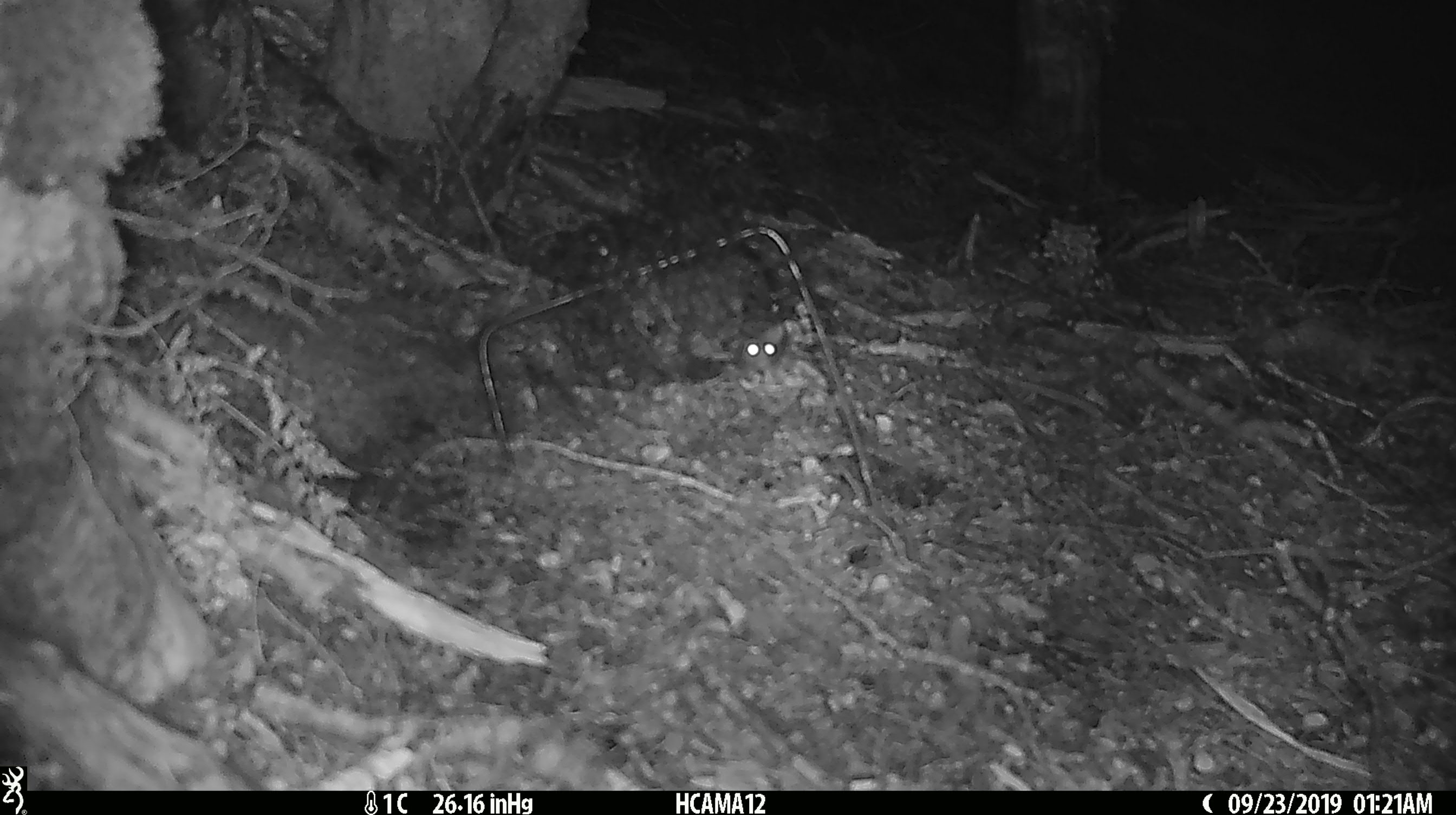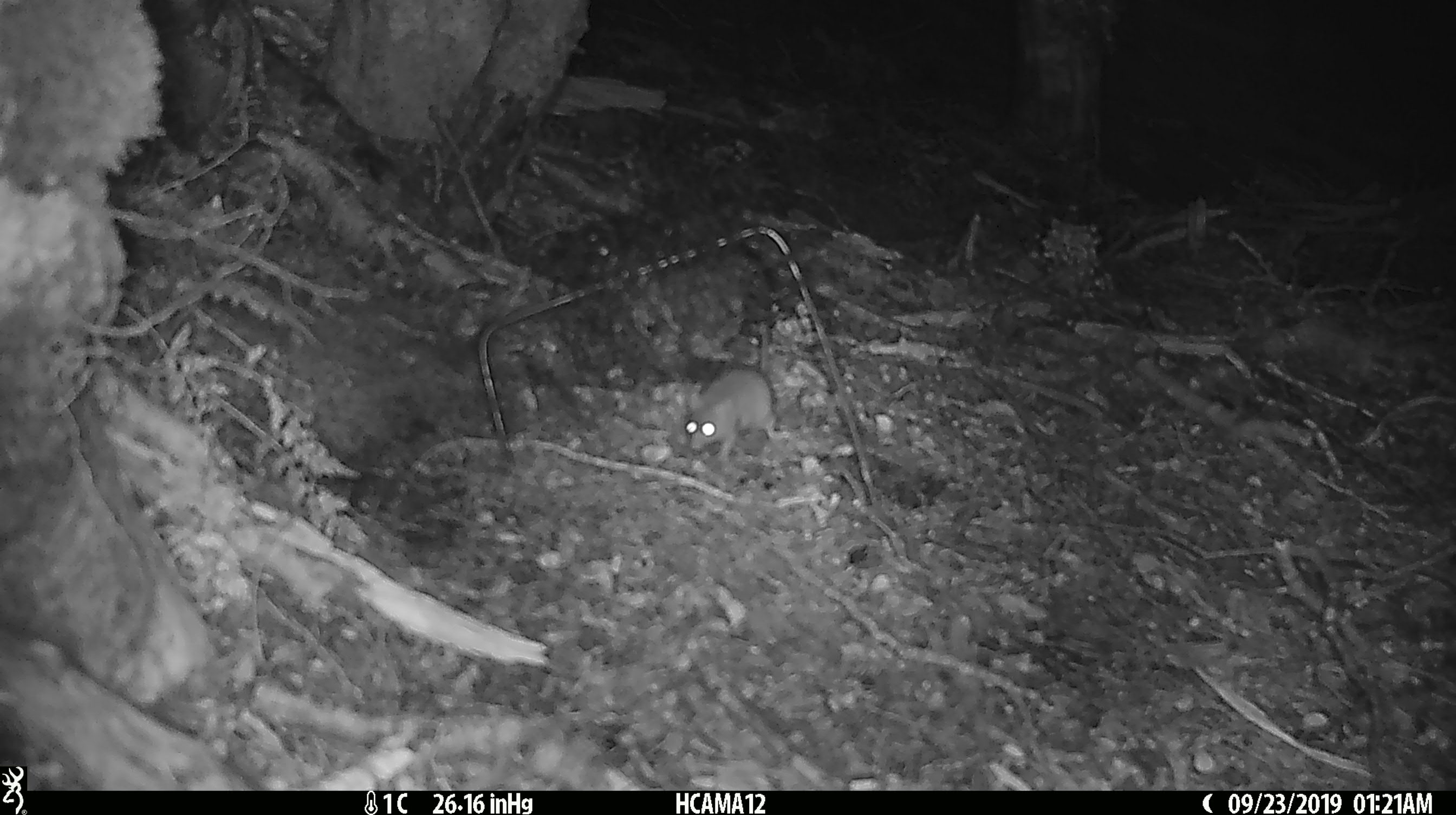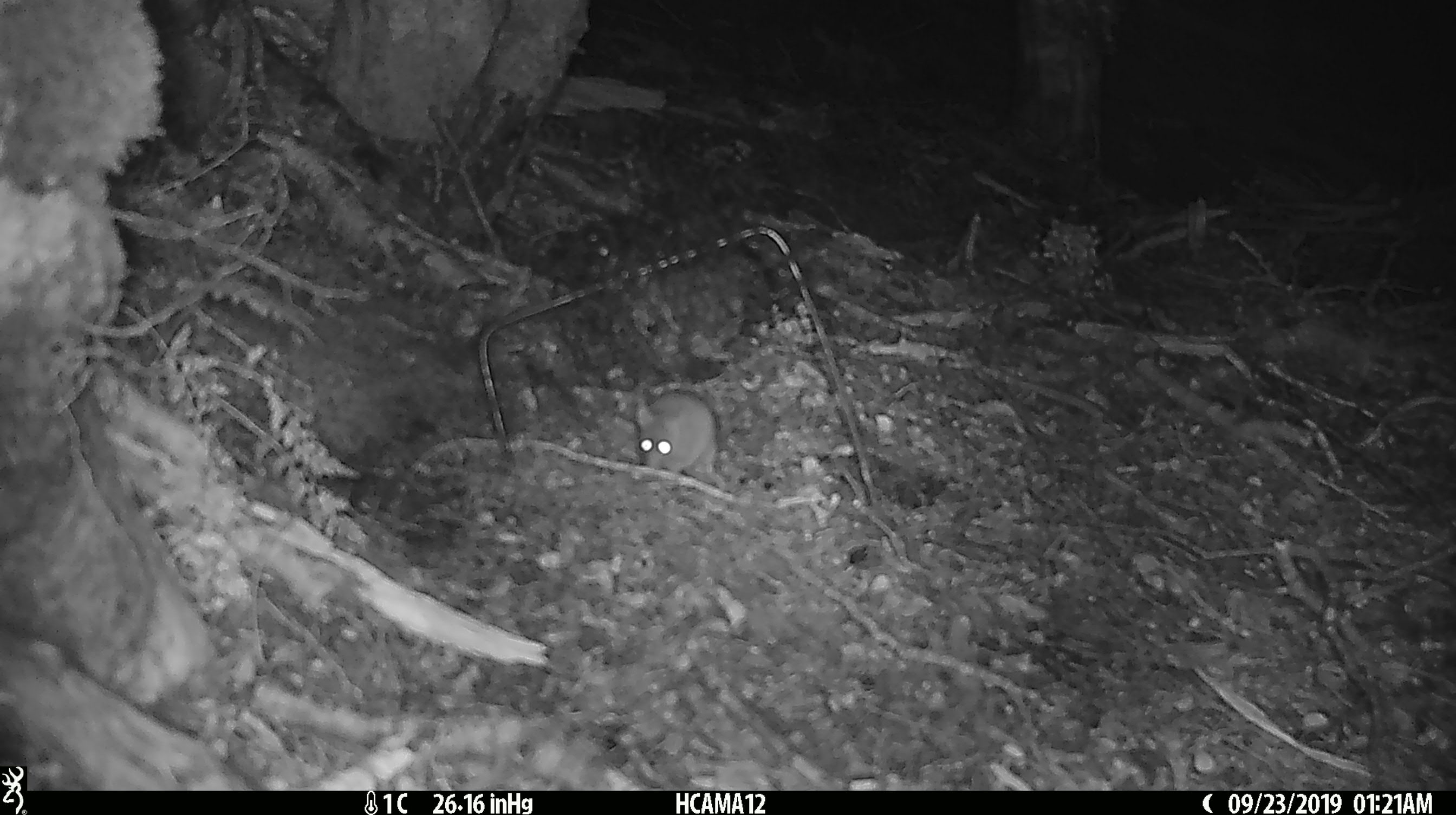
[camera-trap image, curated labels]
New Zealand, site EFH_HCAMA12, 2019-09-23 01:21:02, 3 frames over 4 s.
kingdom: Animalia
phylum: Chordata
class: Mammalia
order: Rodentia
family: Muridae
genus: Mus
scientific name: Mus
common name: mouse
Mouse (Mus).